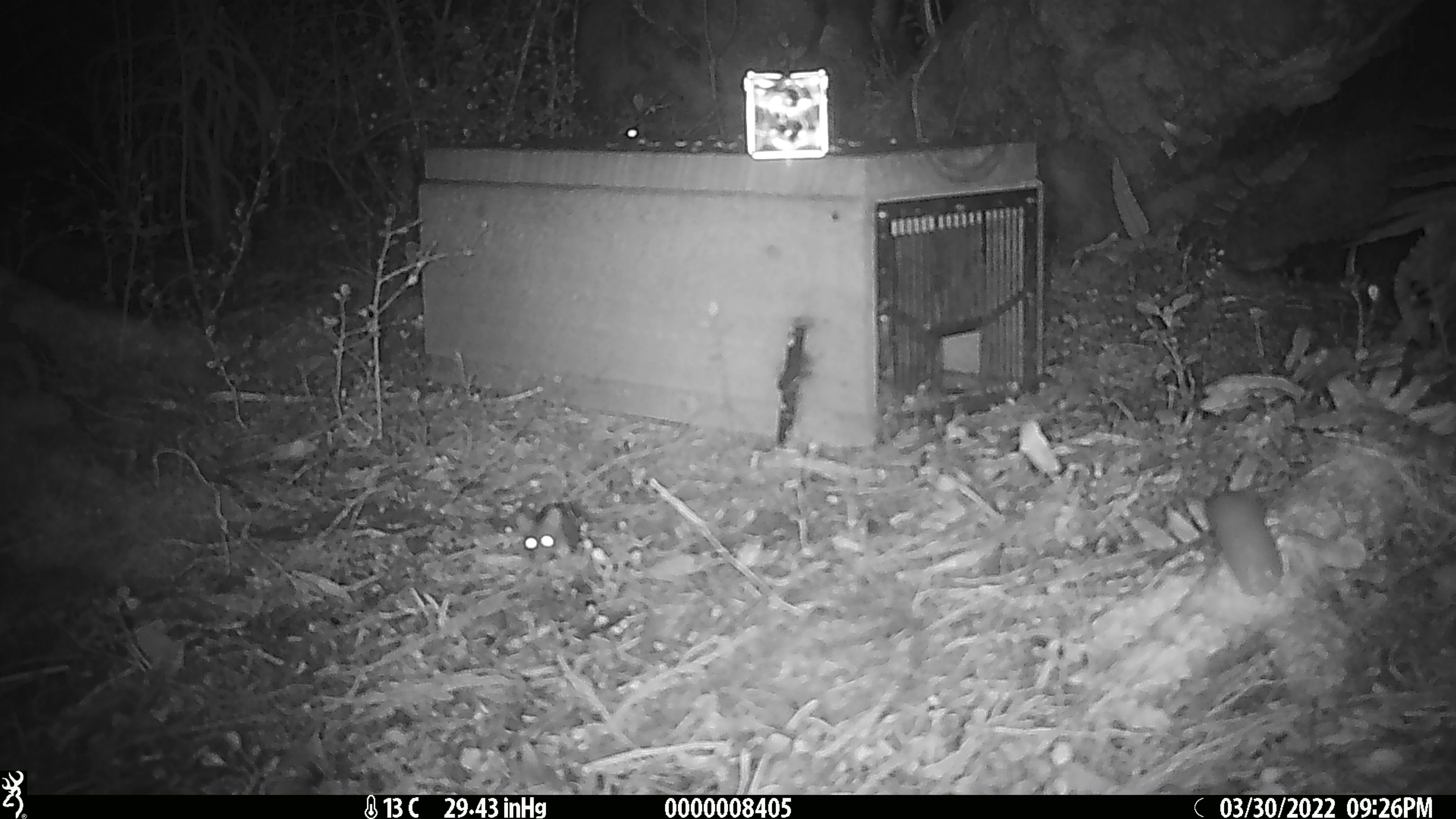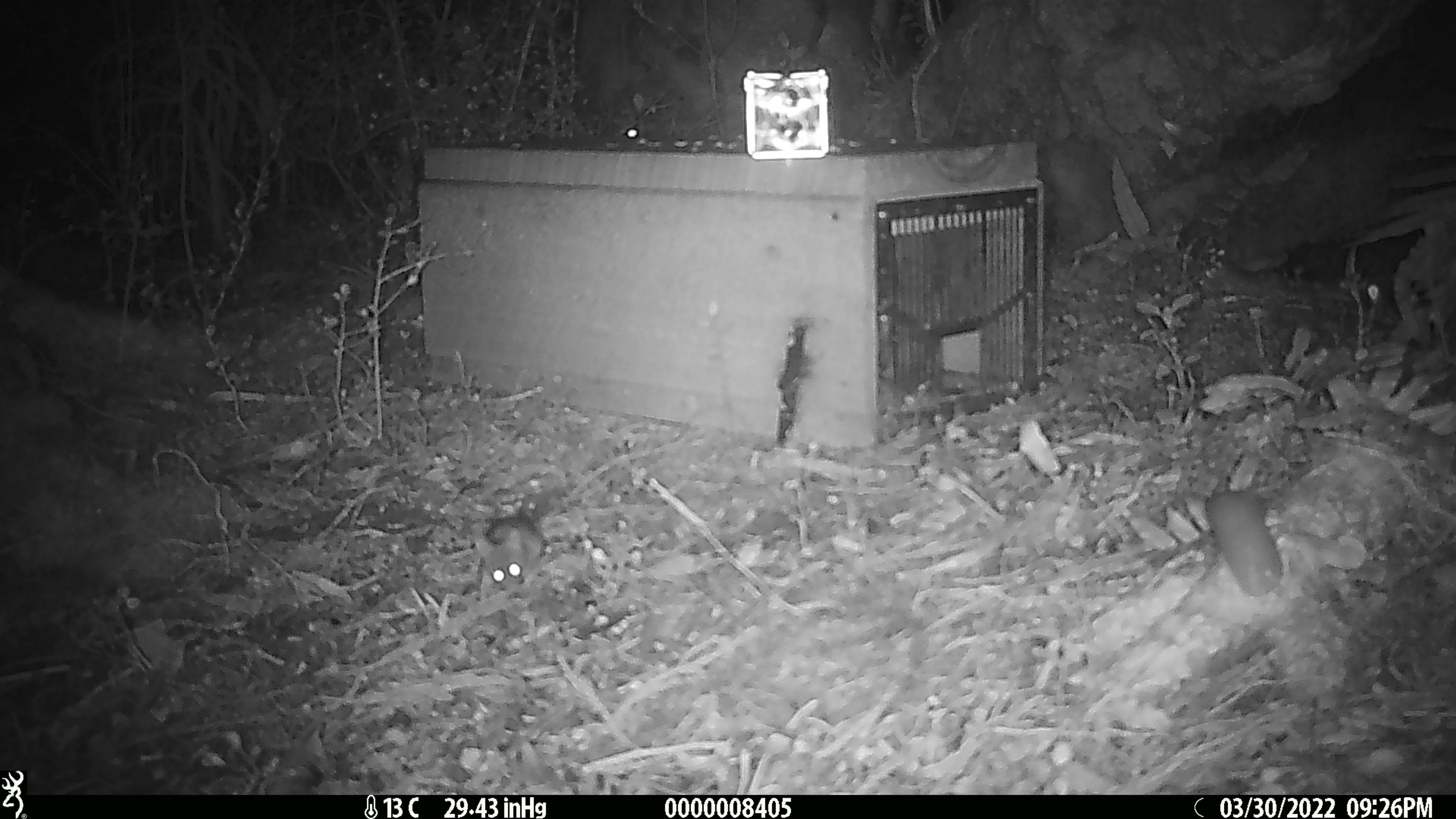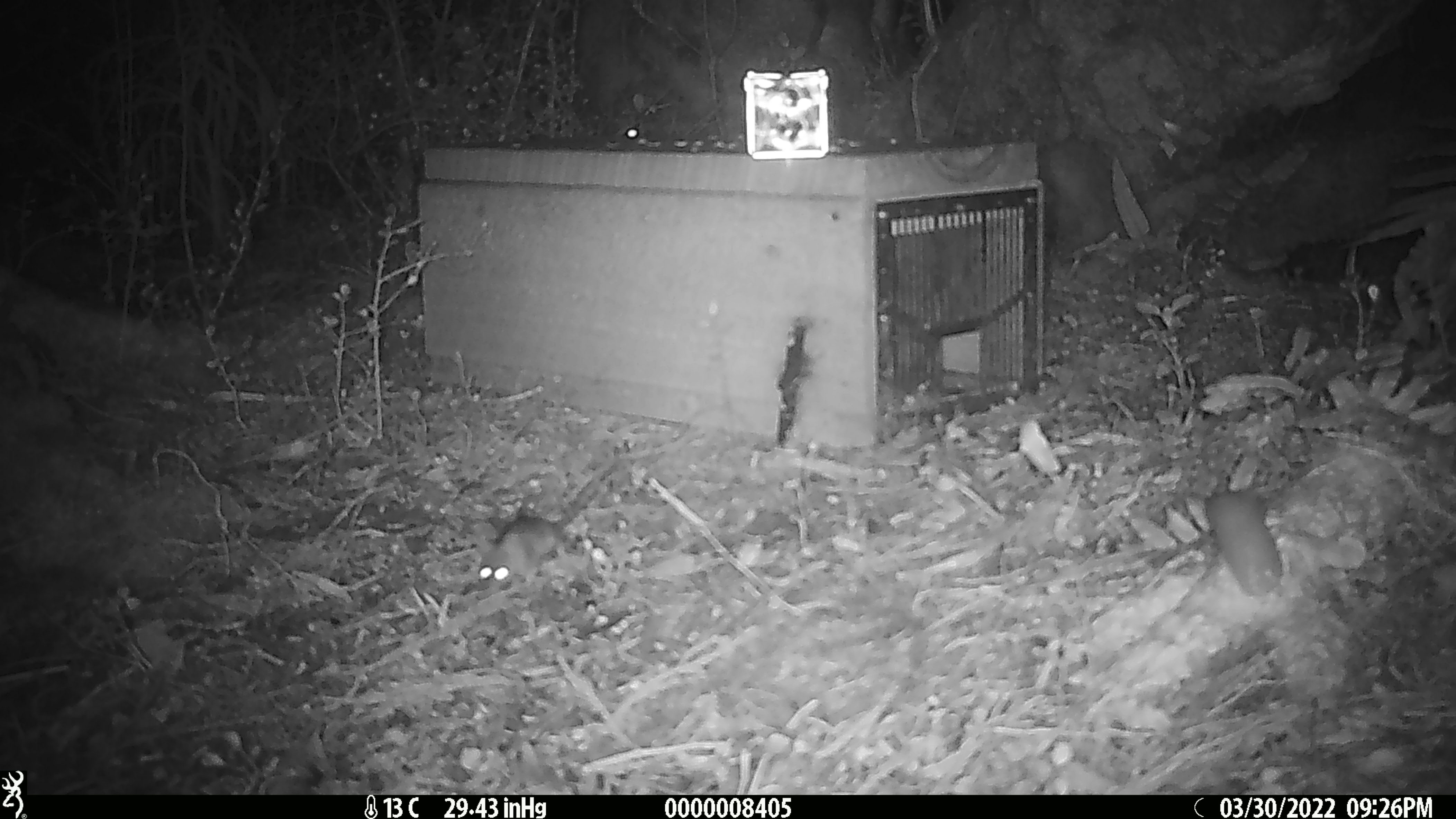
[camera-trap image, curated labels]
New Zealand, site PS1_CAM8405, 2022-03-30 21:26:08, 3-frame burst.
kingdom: Animalia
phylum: Chordata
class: Mammalia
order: Rodentia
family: Muridae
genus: Mus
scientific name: Mus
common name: mouse